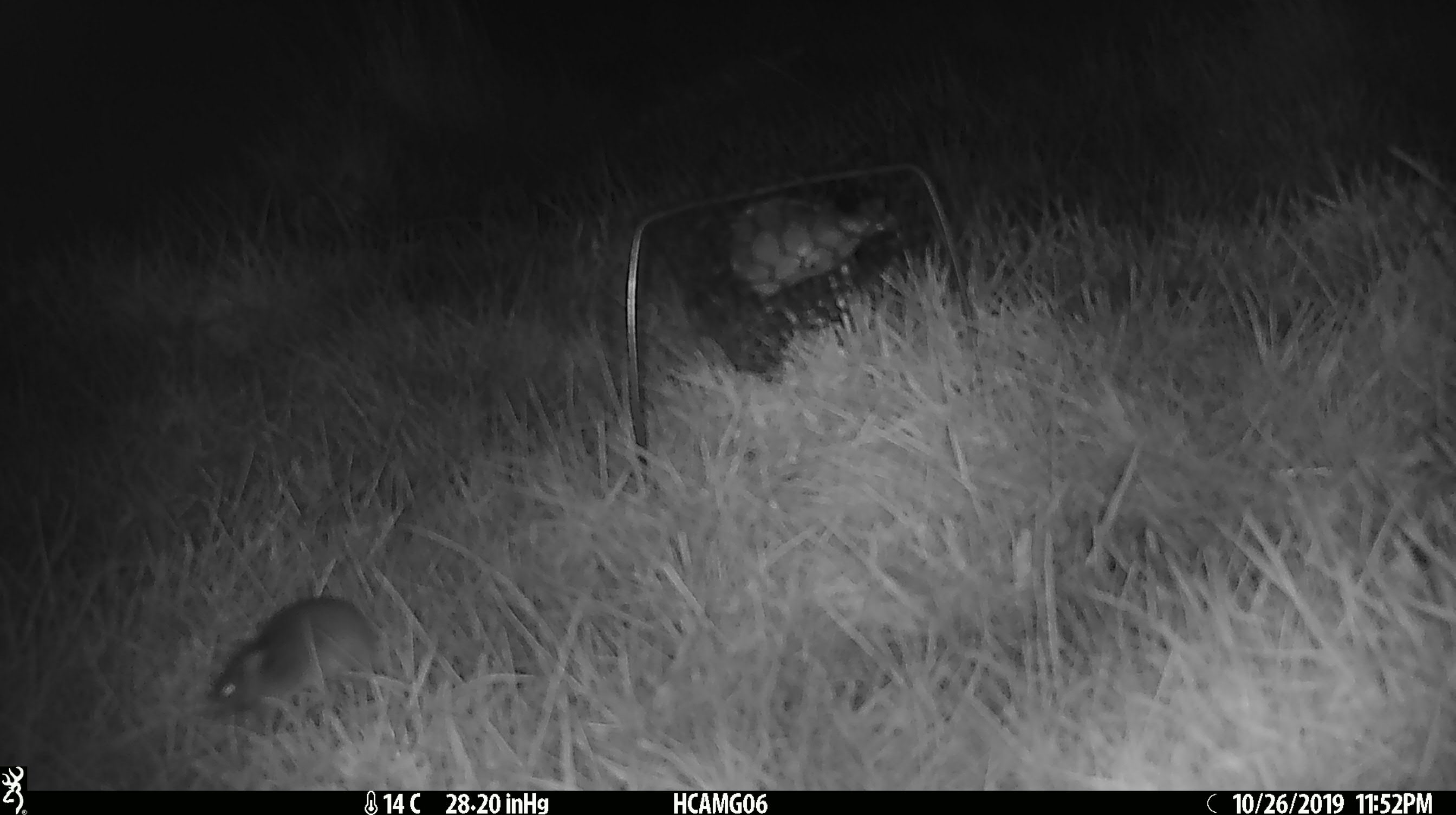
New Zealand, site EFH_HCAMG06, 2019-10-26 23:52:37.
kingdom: Animalia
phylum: Chordata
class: Mammalia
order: Rodentia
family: Muridae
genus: Mus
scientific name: Mus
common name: mouse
Mouse (Mus).